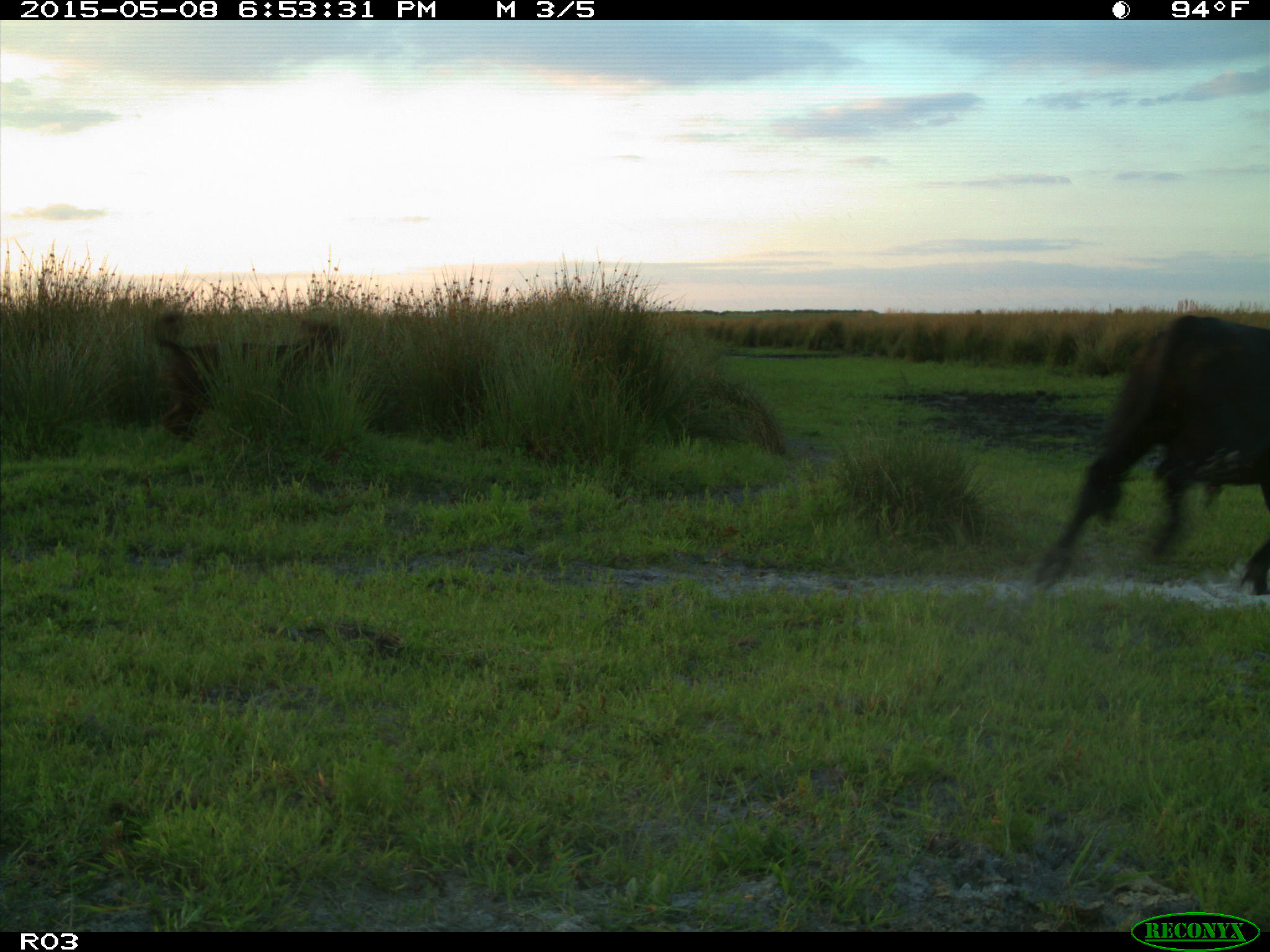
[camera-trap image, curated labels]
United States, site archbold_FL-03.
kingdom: Animalia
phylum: Chordata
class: Mammalia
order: Artiodactyla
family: Bovidae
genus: Bos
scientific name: Bos taurus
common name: domestic cow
Bos taurus (domestic cow).